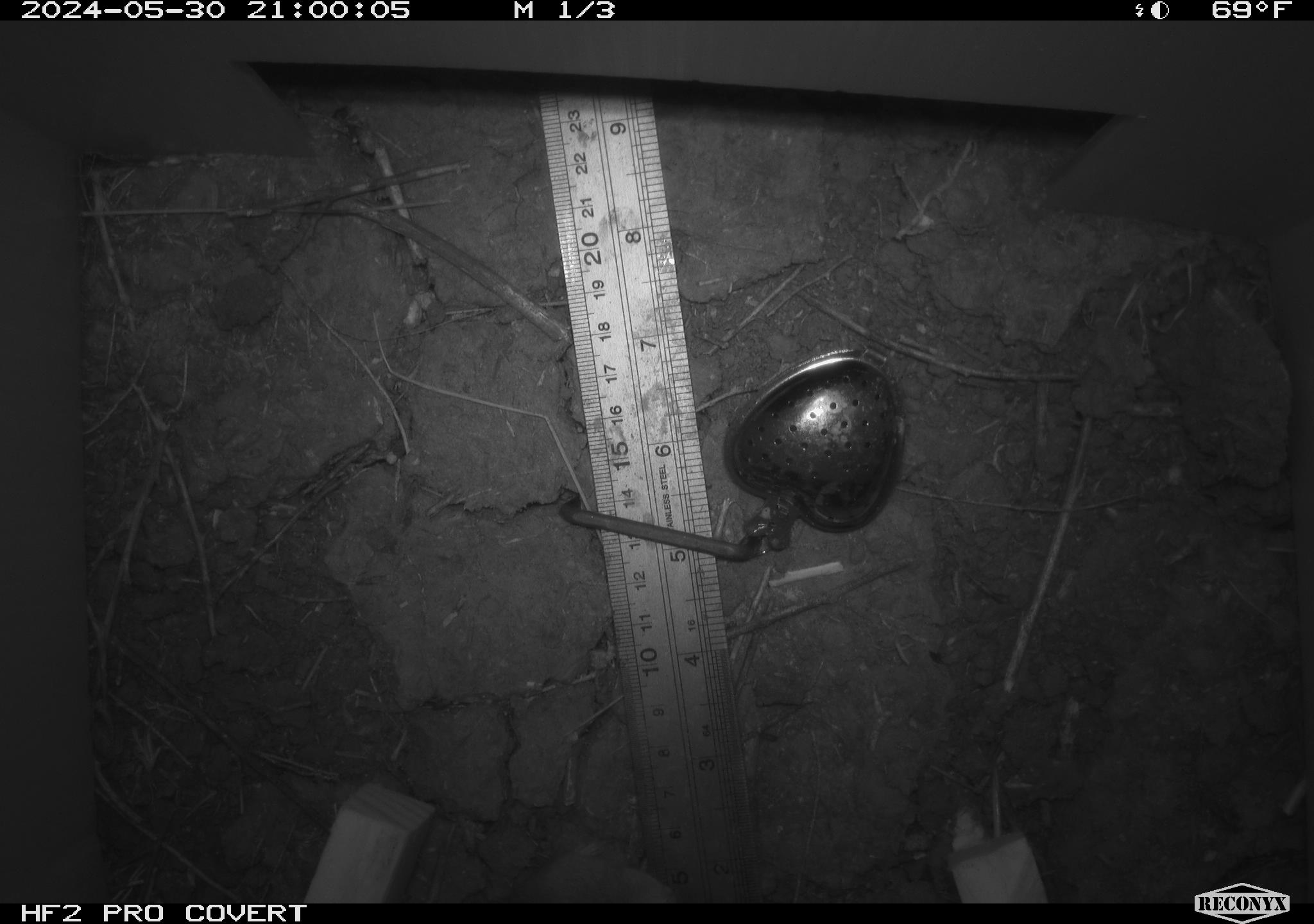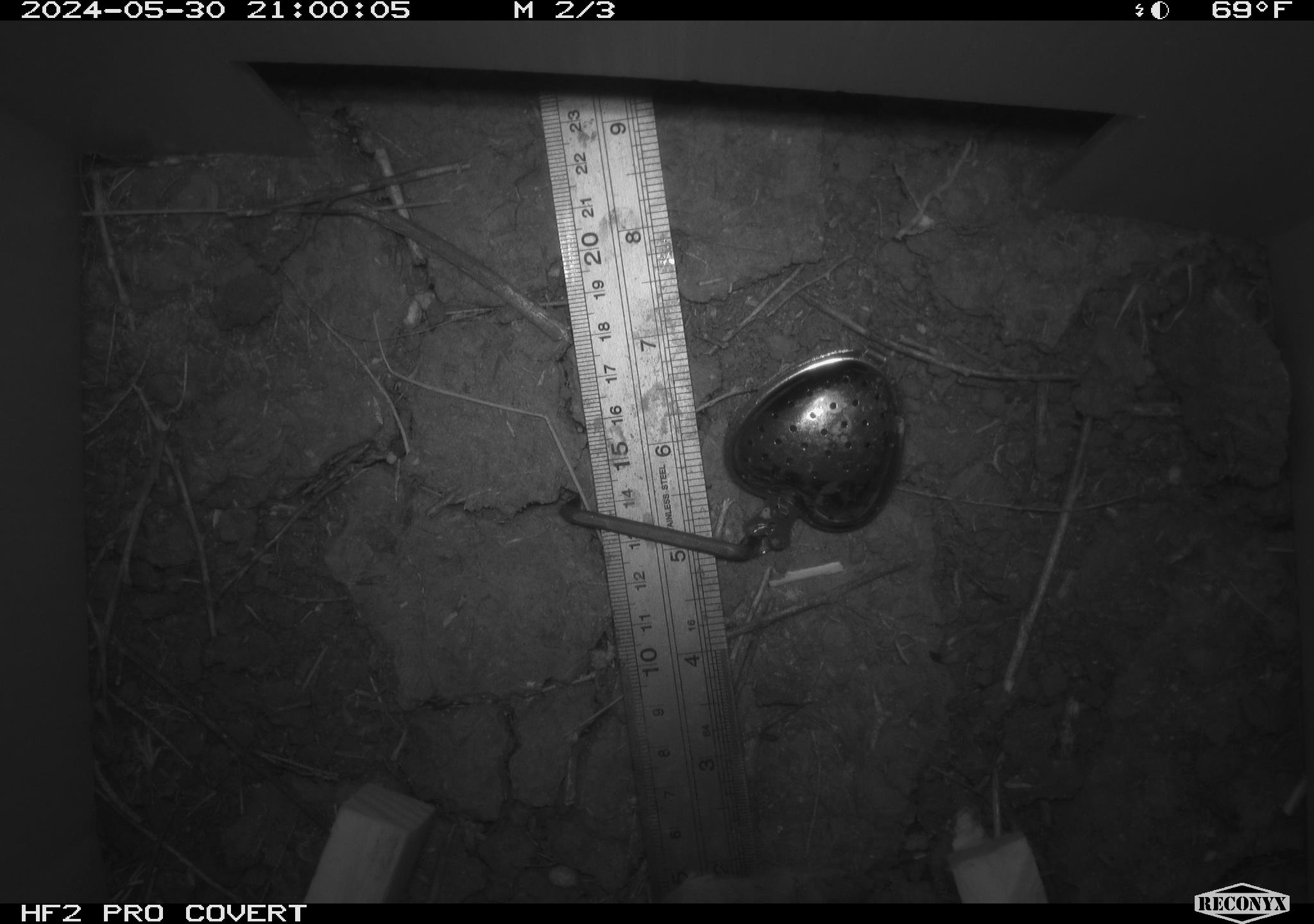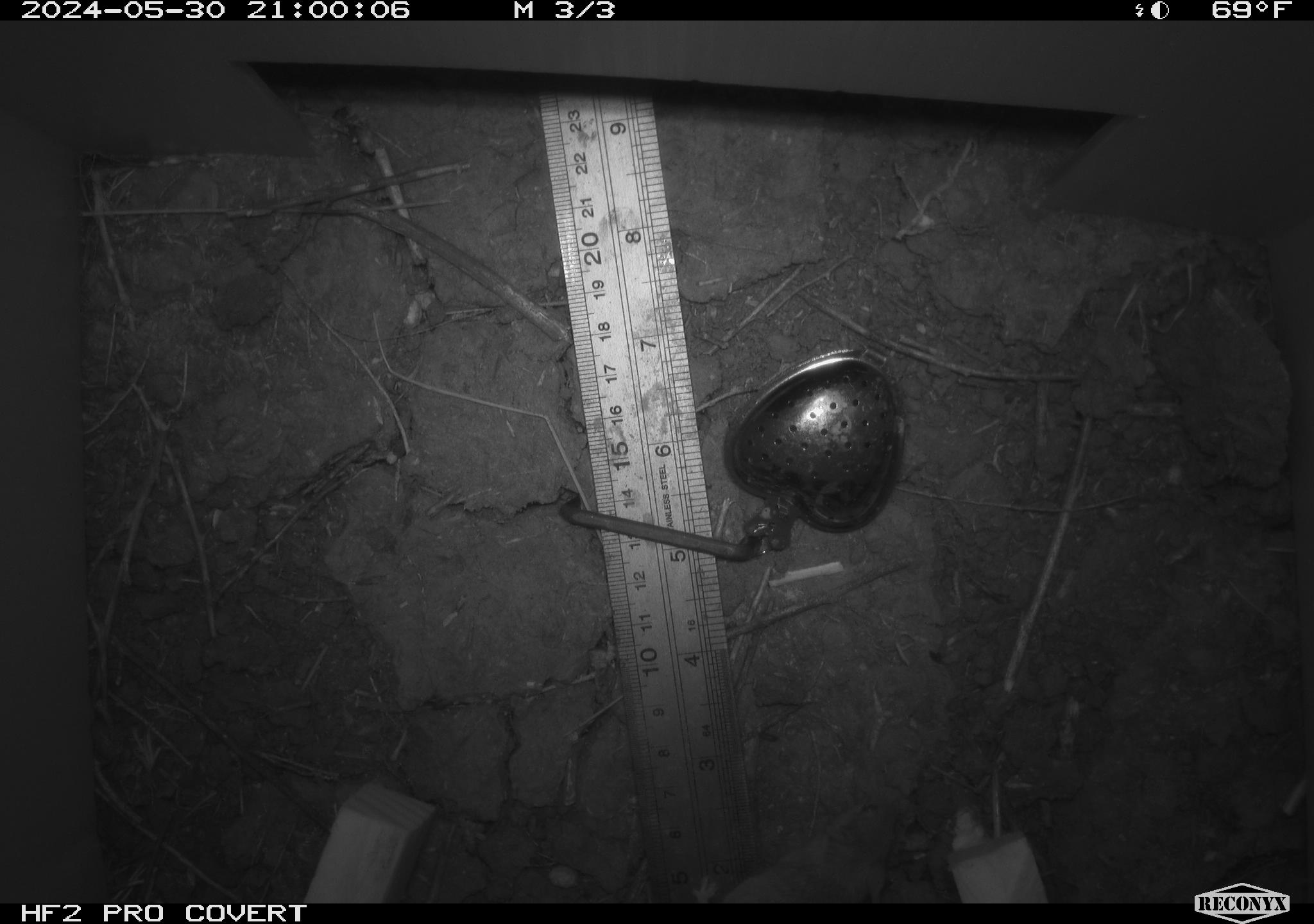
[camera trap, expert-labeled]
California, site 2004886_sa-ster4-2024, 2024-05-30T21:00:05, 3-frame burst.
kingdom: Animalia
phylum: Chordata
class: Mammalia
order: Rodentia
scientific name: Rodentia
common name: mouse species